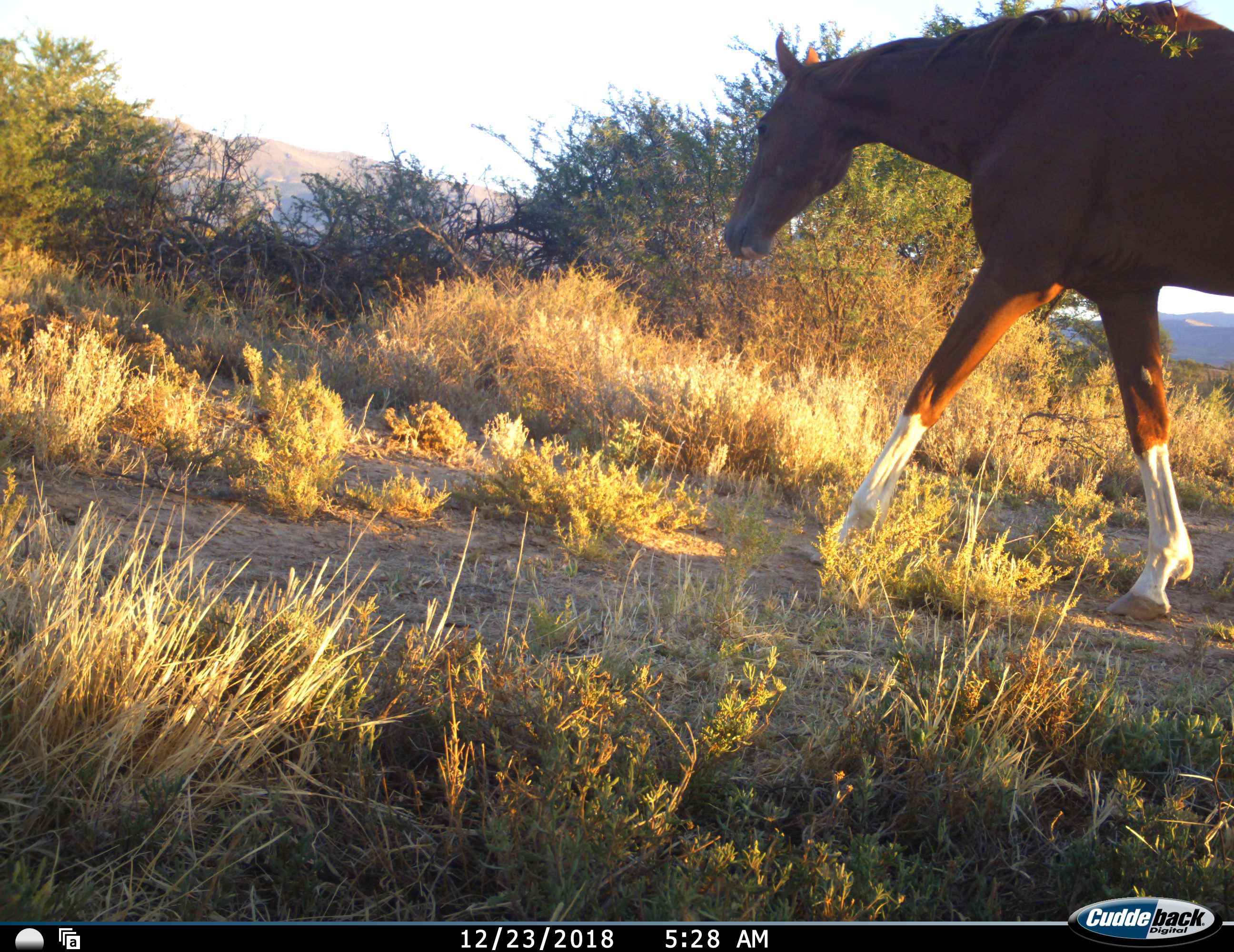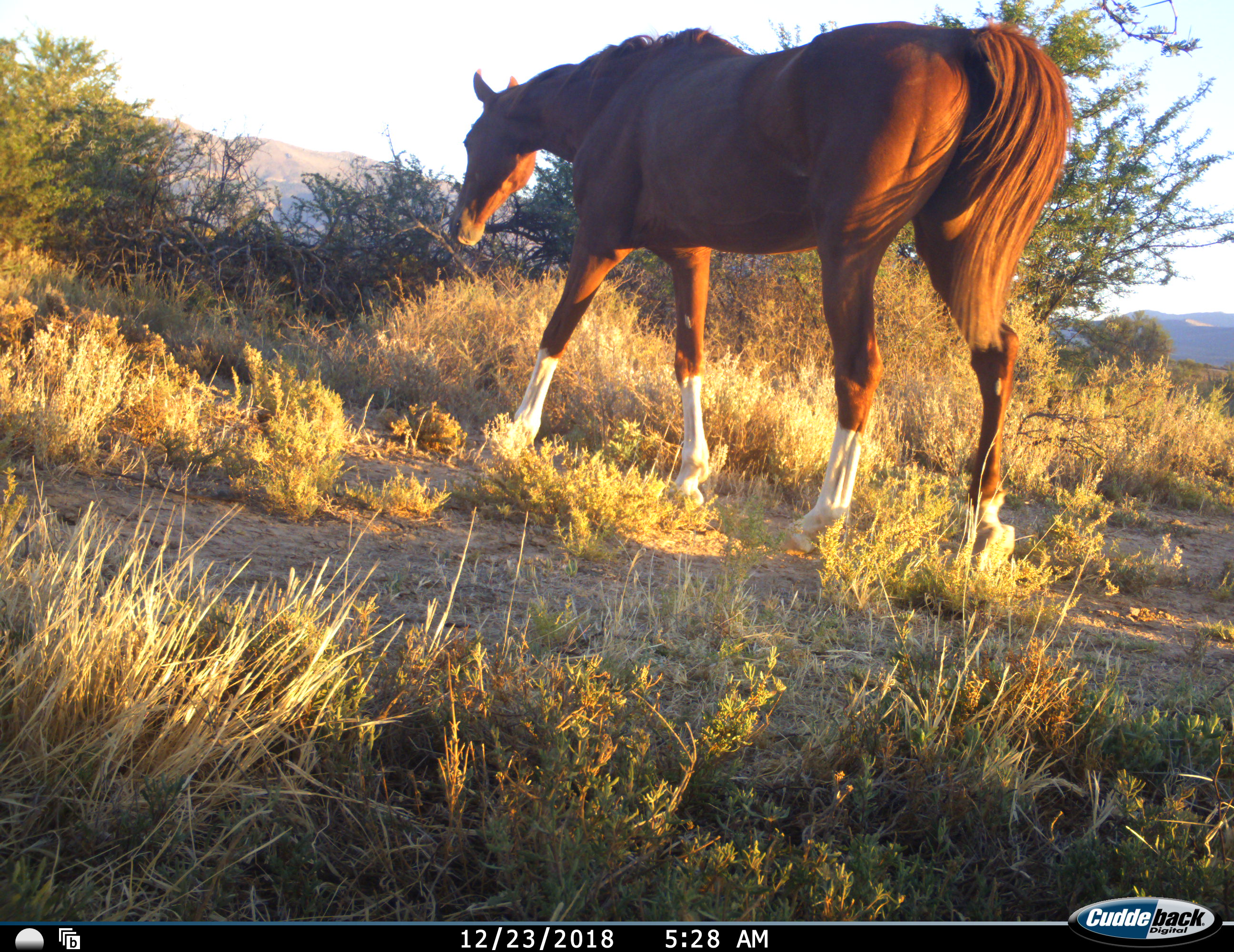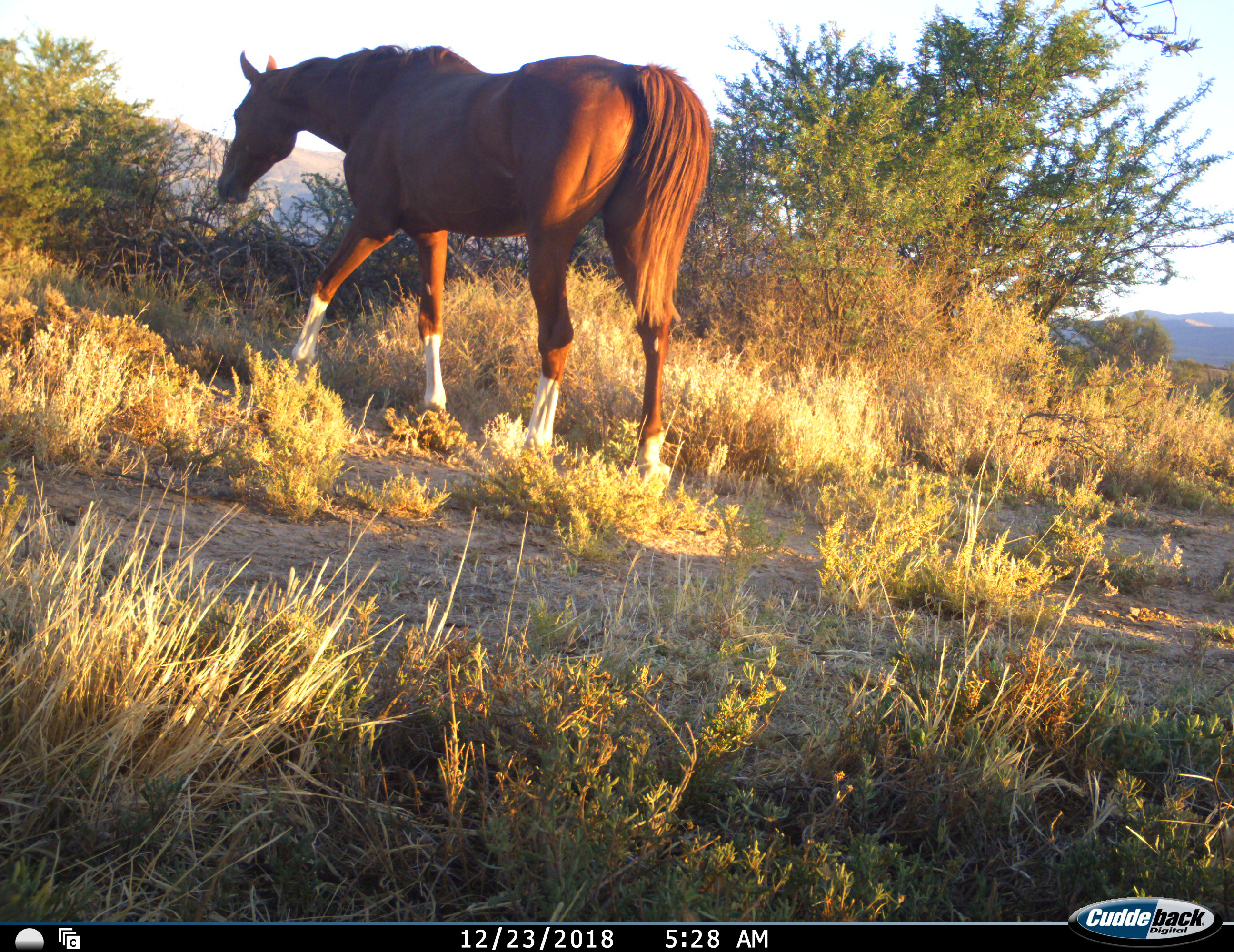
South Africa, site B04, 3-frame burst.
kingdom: Animalia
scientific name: Animalia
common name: animal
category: domesticanimal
Domesticanimal (animal) (Animalia), count 1. Behavior (volunteer vote fractions): standing 10%, resting 0%, moving 100%, interacting 0%. Young present (vote fraction): 0%. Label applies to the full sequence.